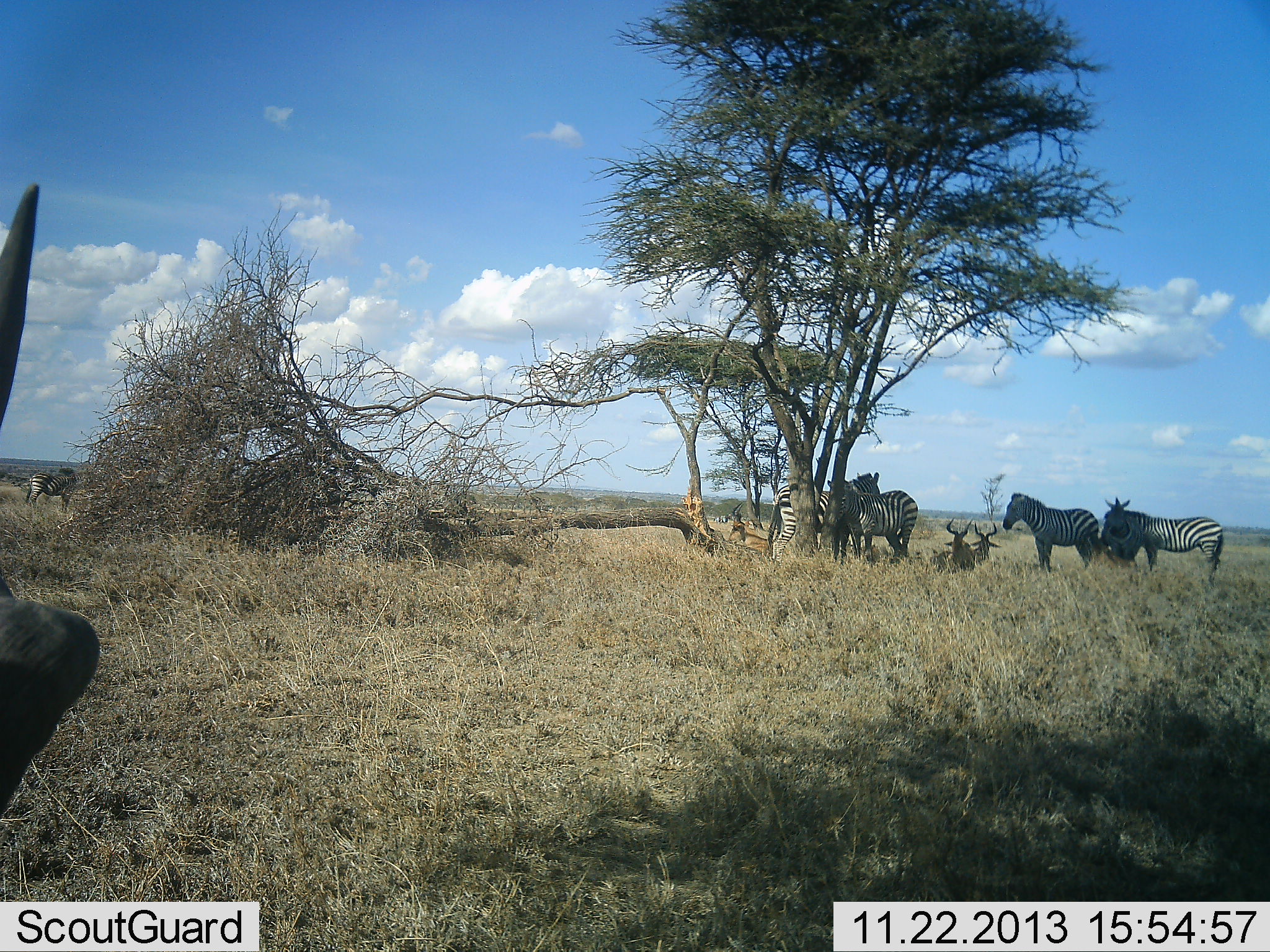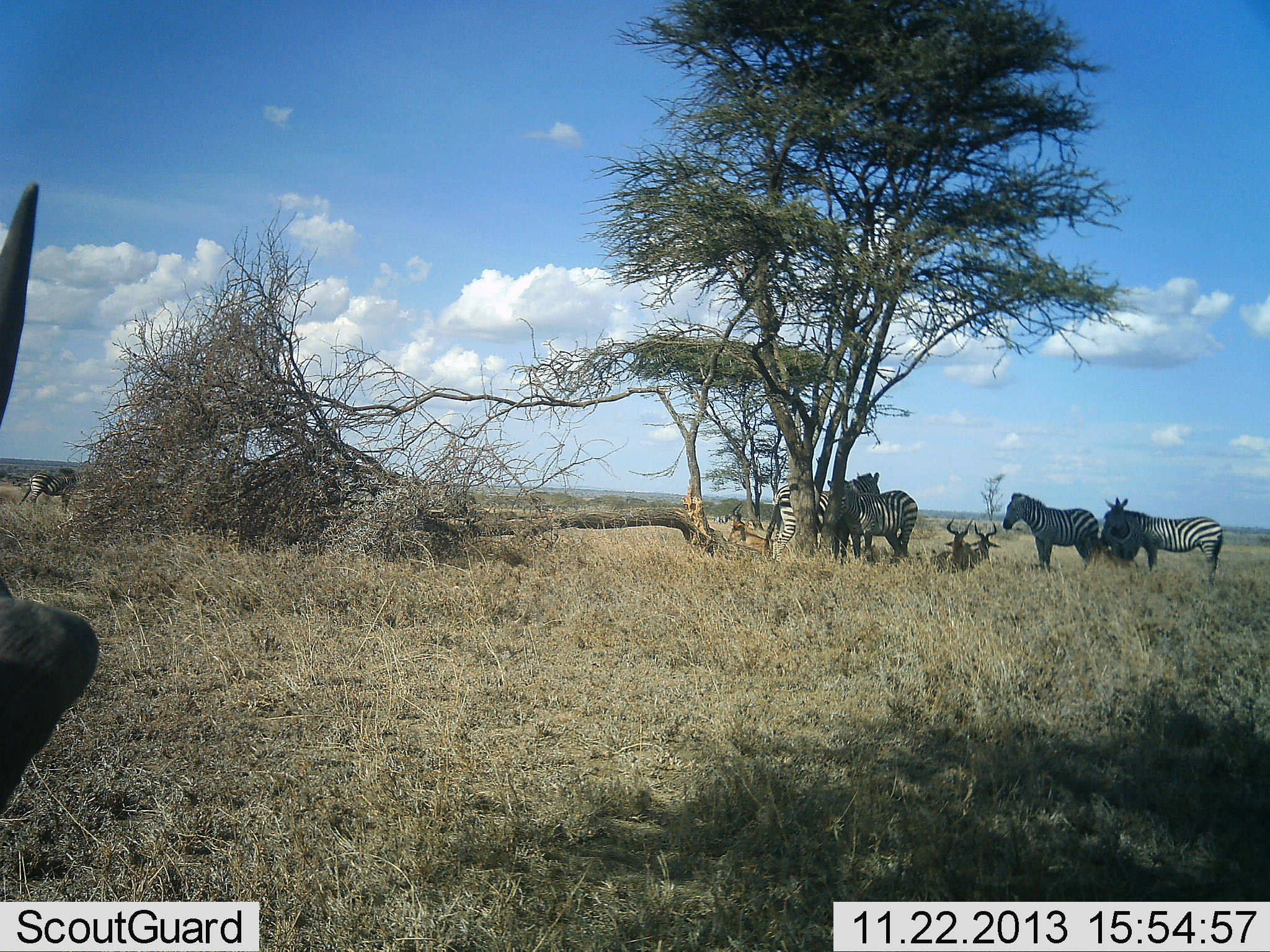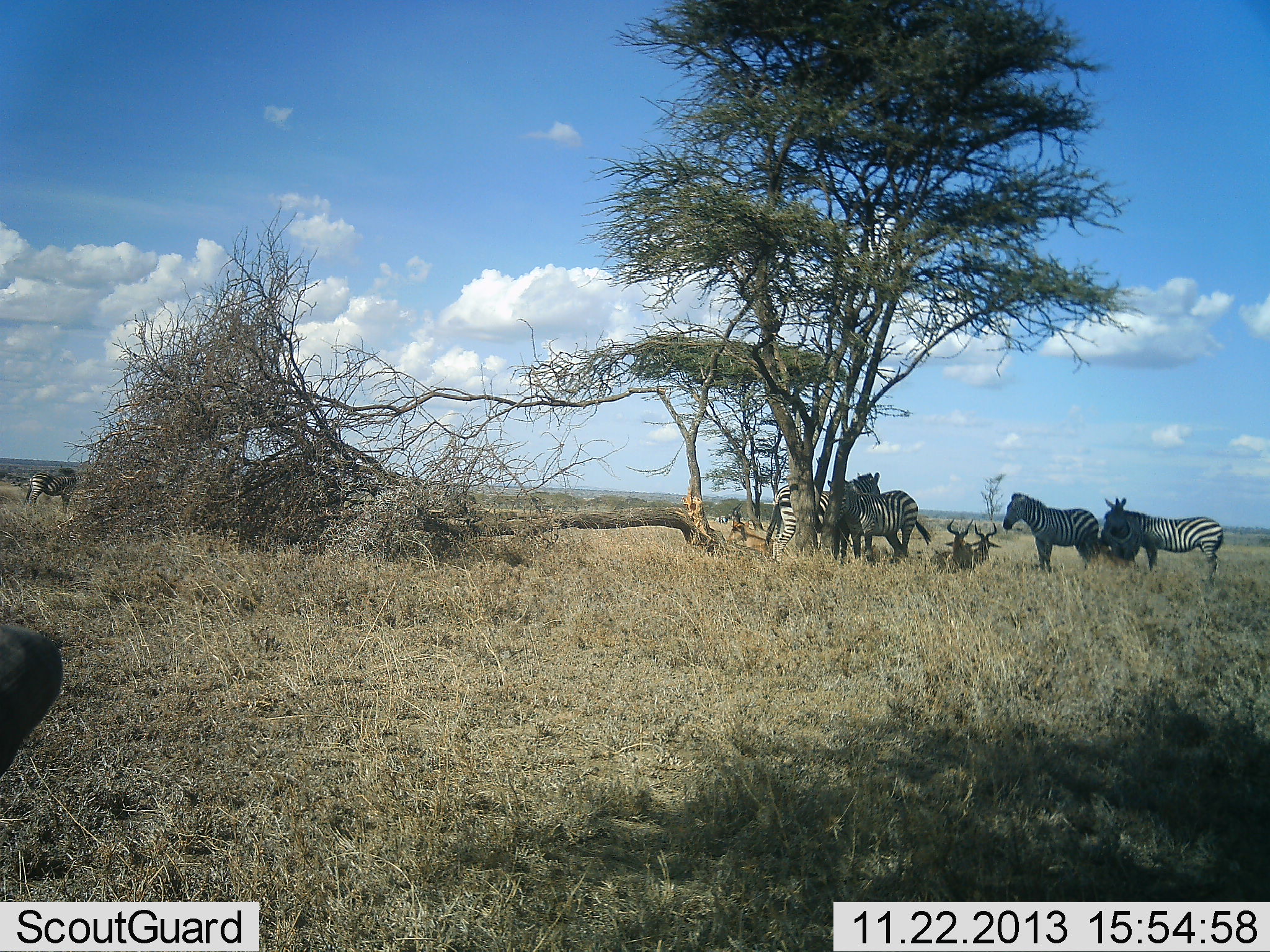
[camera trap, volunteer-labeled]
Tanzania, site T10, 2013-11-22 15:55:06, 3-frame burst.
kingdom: Animalia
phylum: Chordata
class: Mammalia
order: Artiodactyla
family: Bovidae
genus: Alcelaphus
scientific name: Alcelaphus buselaphus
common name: hartebeest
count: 3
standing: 6%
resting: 94%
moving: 0%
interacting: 0%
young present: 0%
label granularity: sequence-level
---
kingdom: Animalia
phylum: Chordata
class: Mammalia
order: Perissodactyla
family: Equidae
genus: Equus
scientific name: Equus quagga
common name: plains zebra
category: zebra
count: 5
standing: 79%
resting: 32%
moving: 0%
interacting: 0%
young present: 0%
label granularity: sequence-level